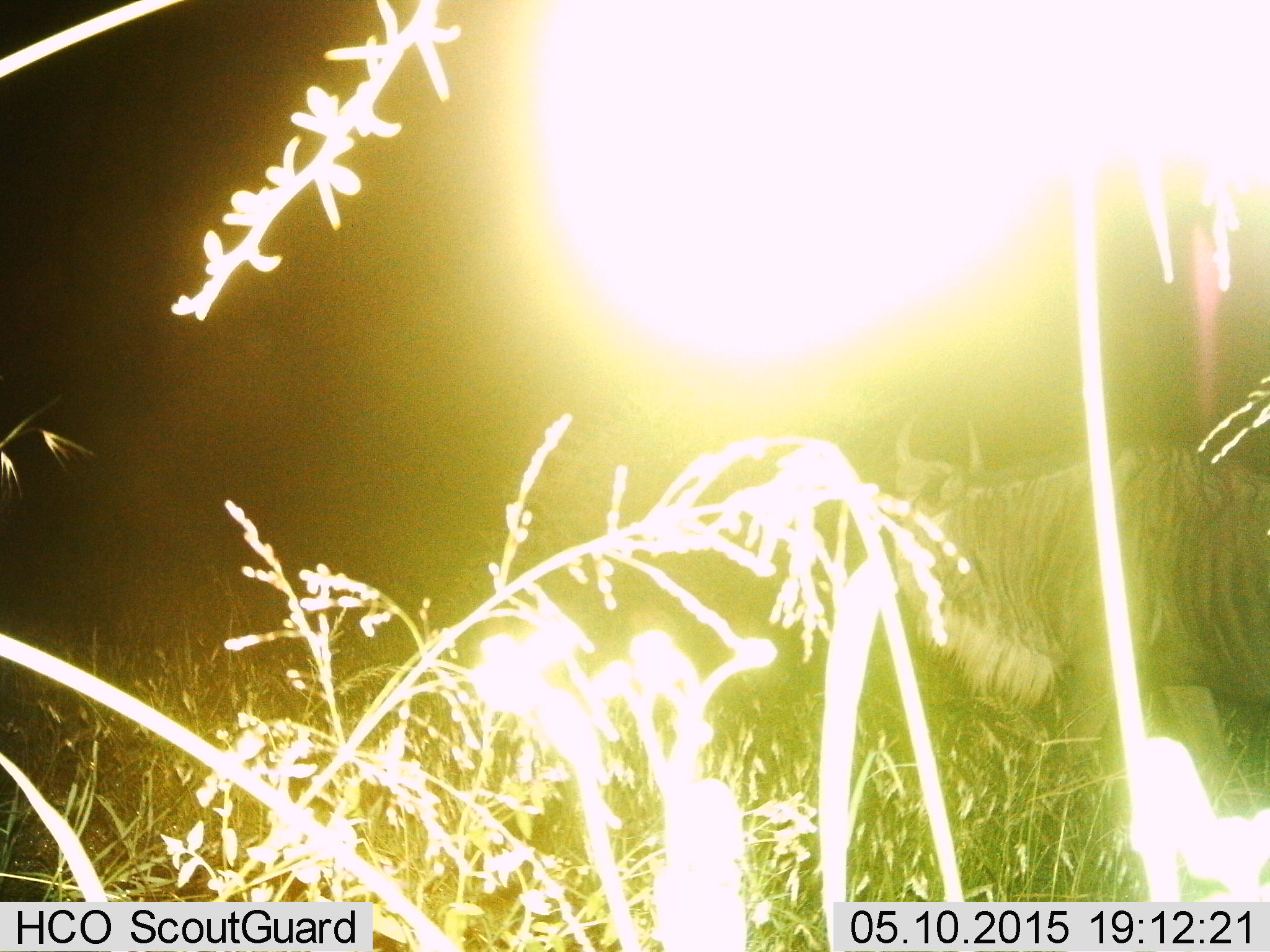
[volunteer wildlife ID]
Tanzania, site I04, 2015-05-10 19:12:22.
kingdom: Animalia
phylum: Chordata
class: Mammalia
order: Artiodactyla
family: Bovidae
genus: Connochaetes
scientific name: Connochaetes taurinus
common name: blue wildebeest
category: wildebeest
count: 1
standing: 50%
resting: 0%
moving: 50%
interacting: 0%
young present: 0%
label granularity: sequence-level